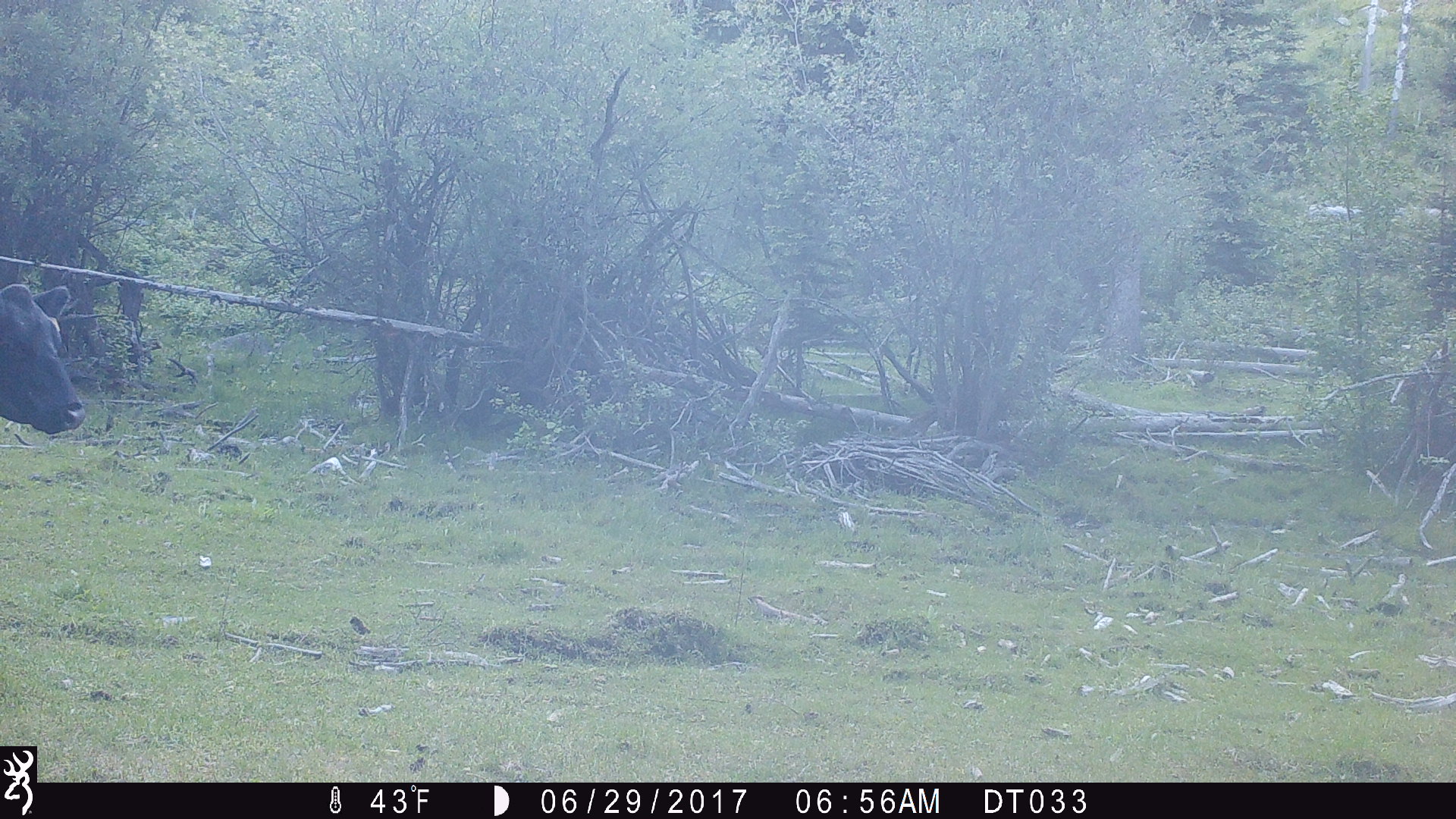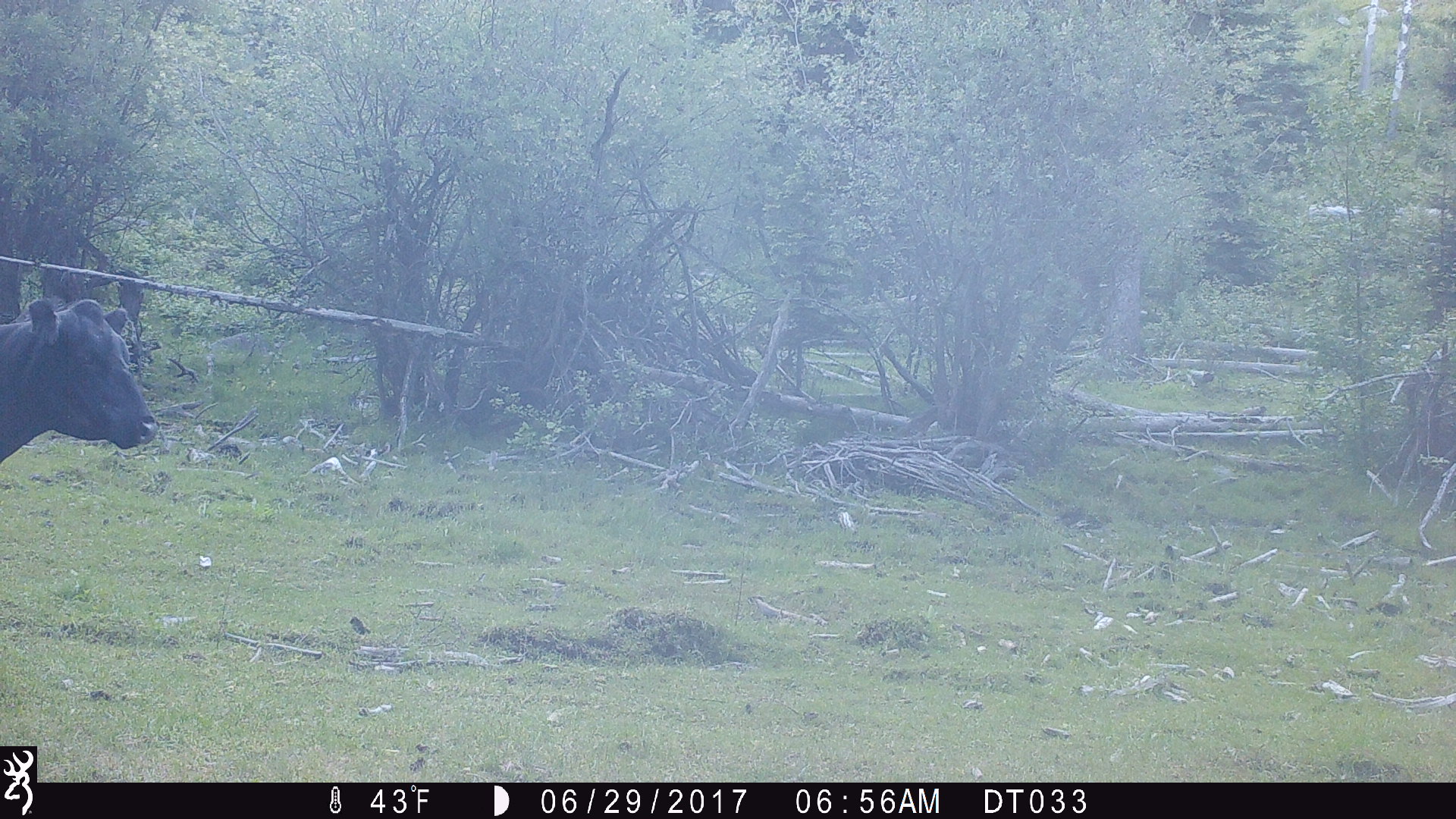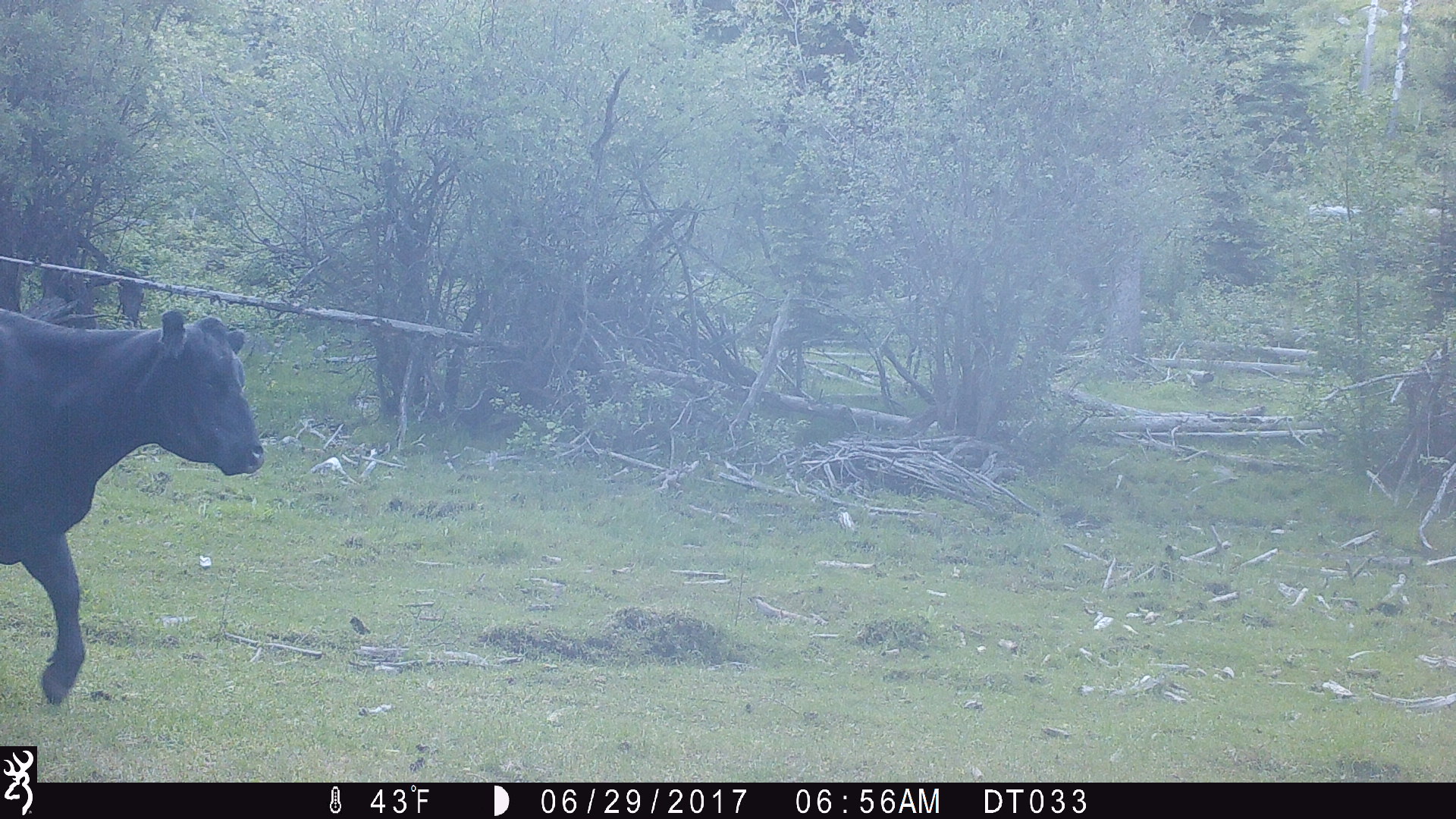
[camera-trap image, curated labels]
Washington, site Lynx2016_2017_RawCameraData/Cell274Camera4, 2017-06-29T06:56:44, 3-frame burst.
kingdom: Animalia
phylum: Chordata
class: Mammalia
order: Artiodactyla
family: Bovidae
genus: Bos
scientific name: Bos taurus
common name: domestic cattle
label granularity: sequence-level